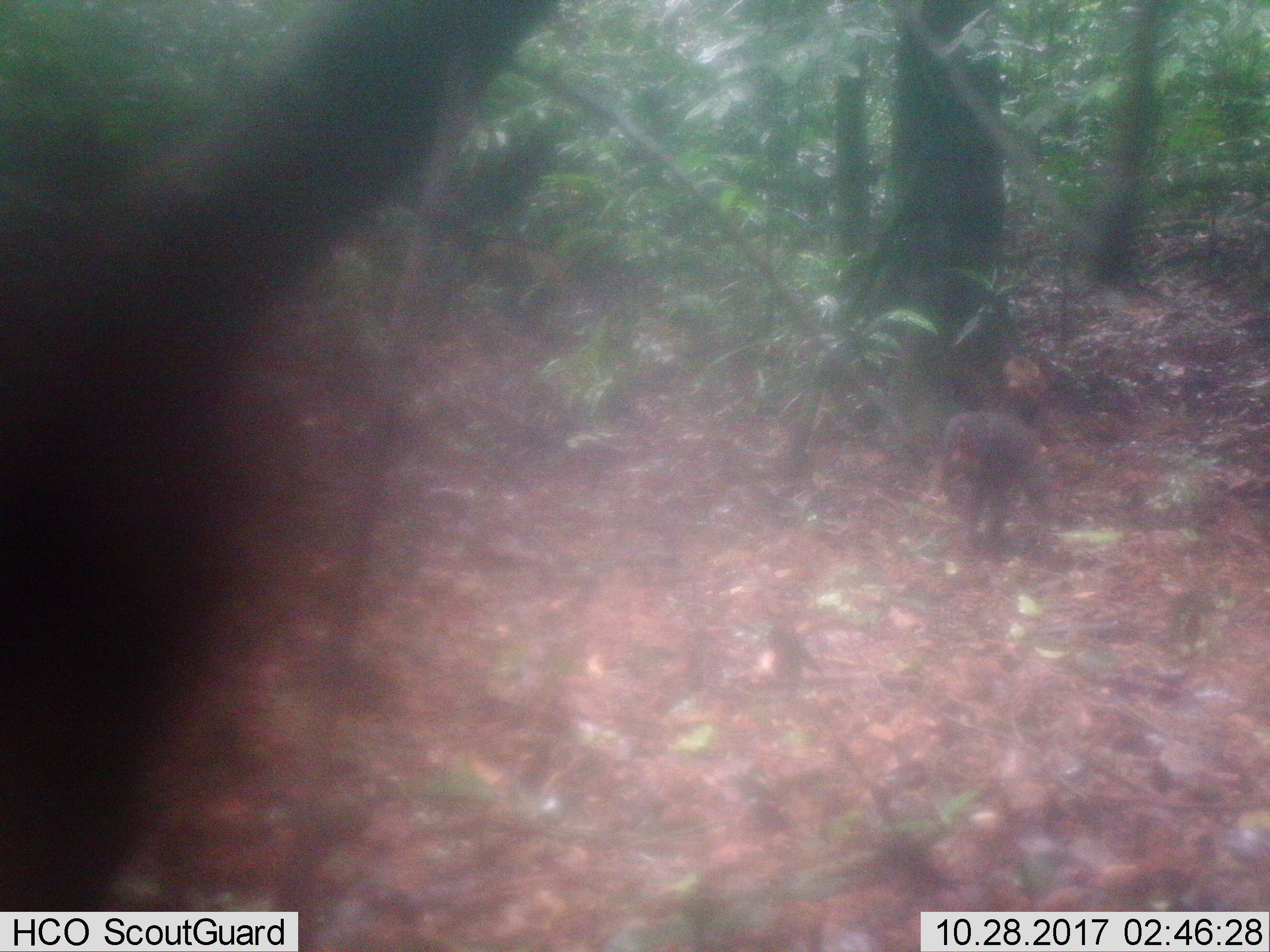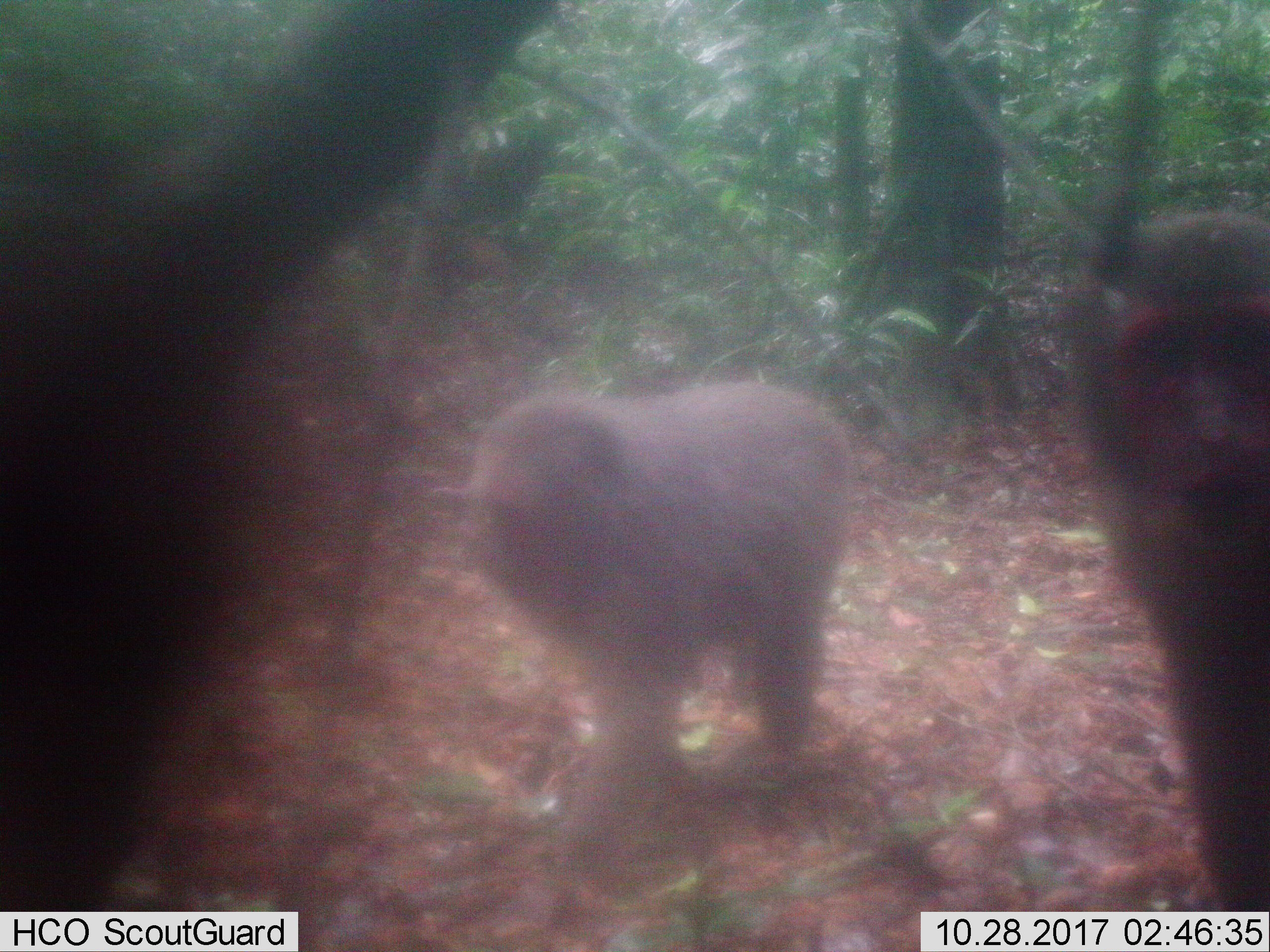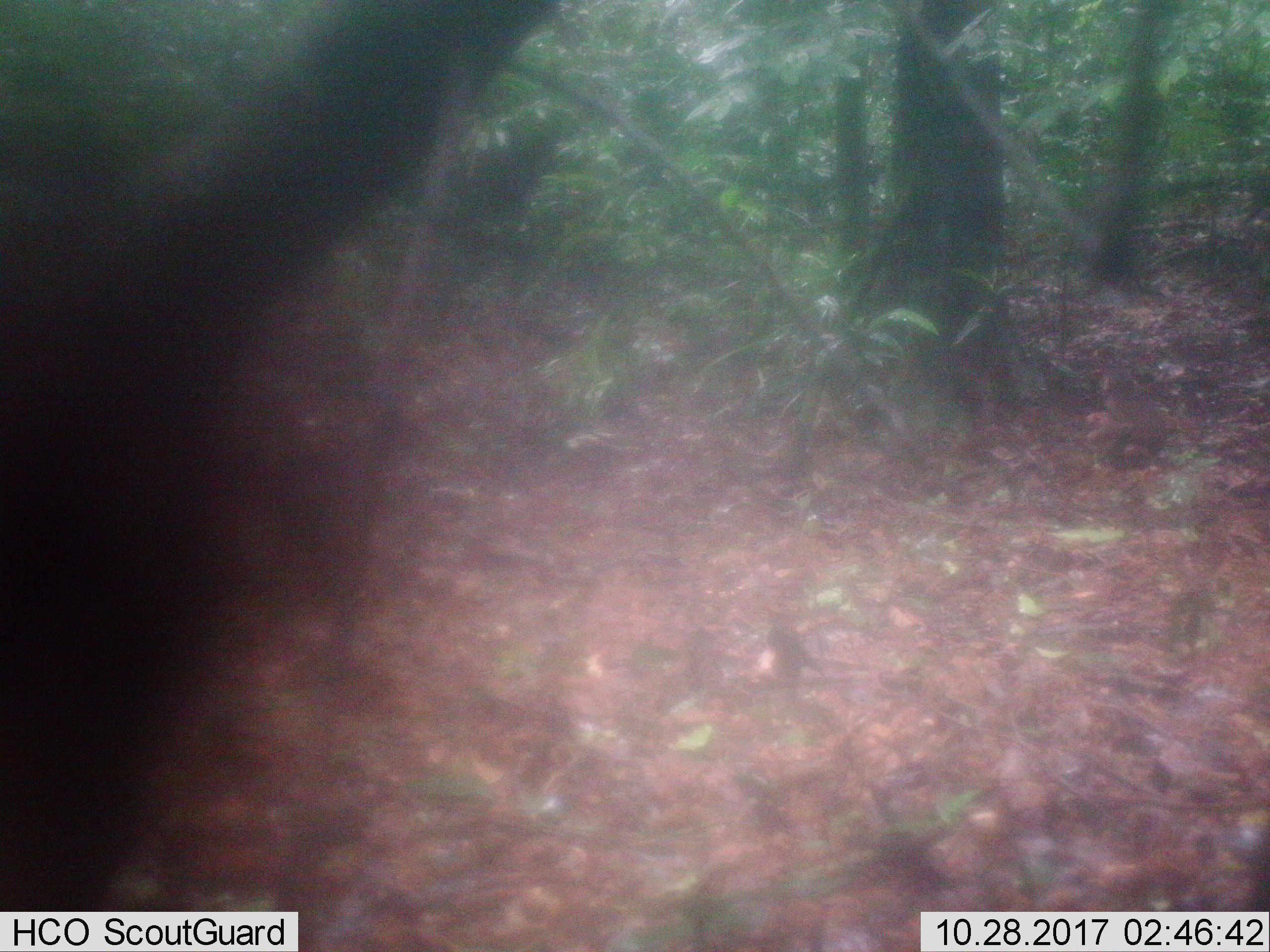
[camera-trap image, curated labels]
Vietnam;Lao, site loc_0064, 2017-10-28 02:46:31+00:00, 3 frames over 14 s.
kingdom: Animalia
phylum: Chordata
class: Mammalia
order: Primates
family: Cercopithecidae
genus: Macaca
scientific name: Macaca arctoides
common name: stump-tailed macaque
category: stump tailed macaque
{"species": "stump tailed macaque (stump-tailed macaque) (Macaca arctoides)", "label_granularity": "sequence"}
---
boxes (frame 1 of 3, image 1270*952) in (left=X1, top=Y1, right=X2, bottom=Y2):
stump tailed macaque: (left=924, top=409, right=1059, bottom=549)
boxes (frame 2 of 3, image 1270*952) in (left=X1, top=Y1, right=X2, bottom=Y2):
stump tailed macaque: (left=426, top=379, right=854, bottom=864); (left=1058, top=205, right=1270, bottom=912)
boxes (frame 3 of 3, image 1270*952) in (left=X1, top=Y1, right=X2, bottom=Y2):
stump tailed macaque: (left=1084, top=369, right=1177, bottom=465)